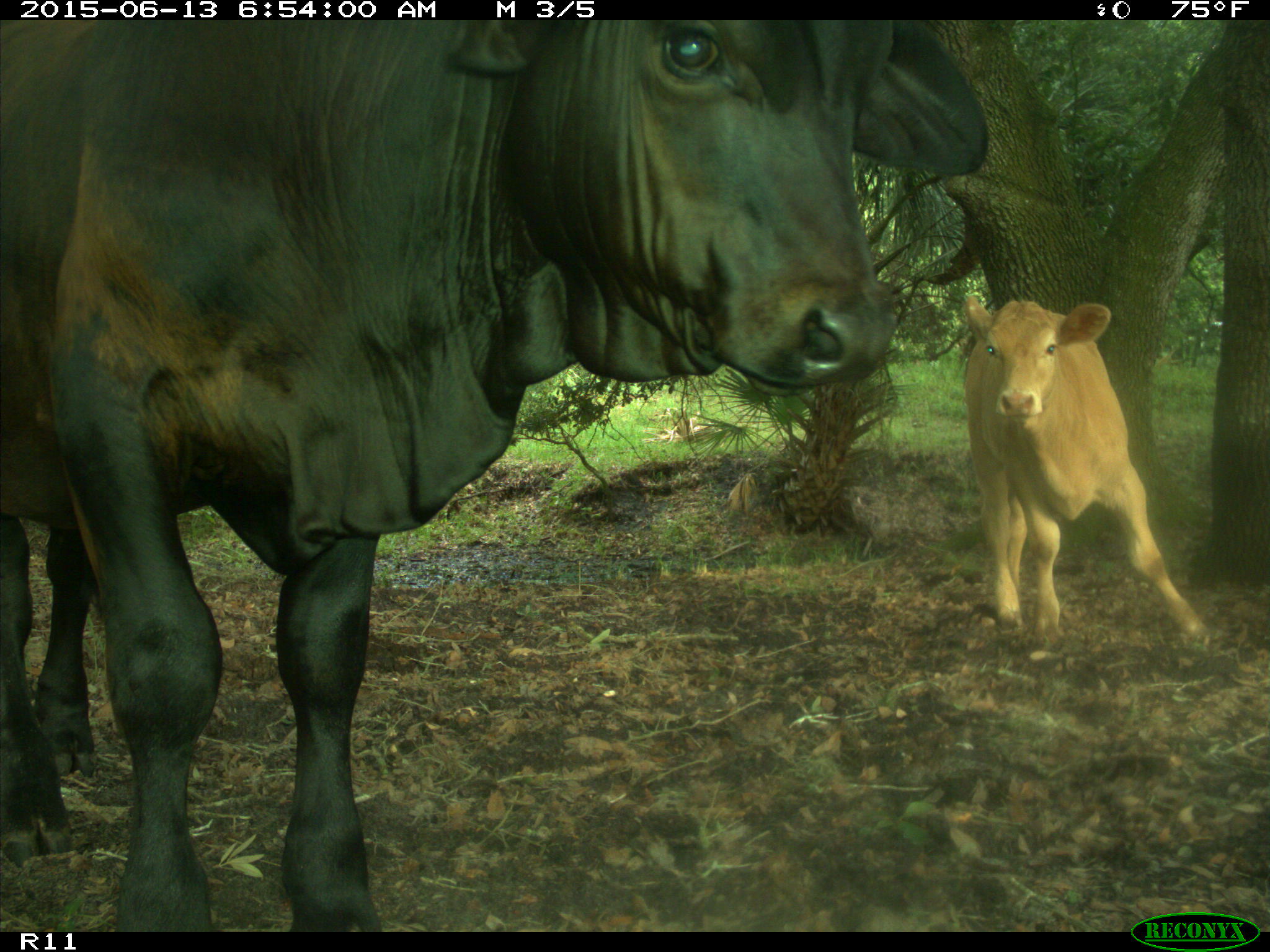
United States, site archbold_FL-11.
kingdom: Animalia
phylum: Chordata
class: Mammalia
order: Artiodactyla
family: Bovidae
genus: Bos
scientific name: Bos taurus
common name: domestic cow